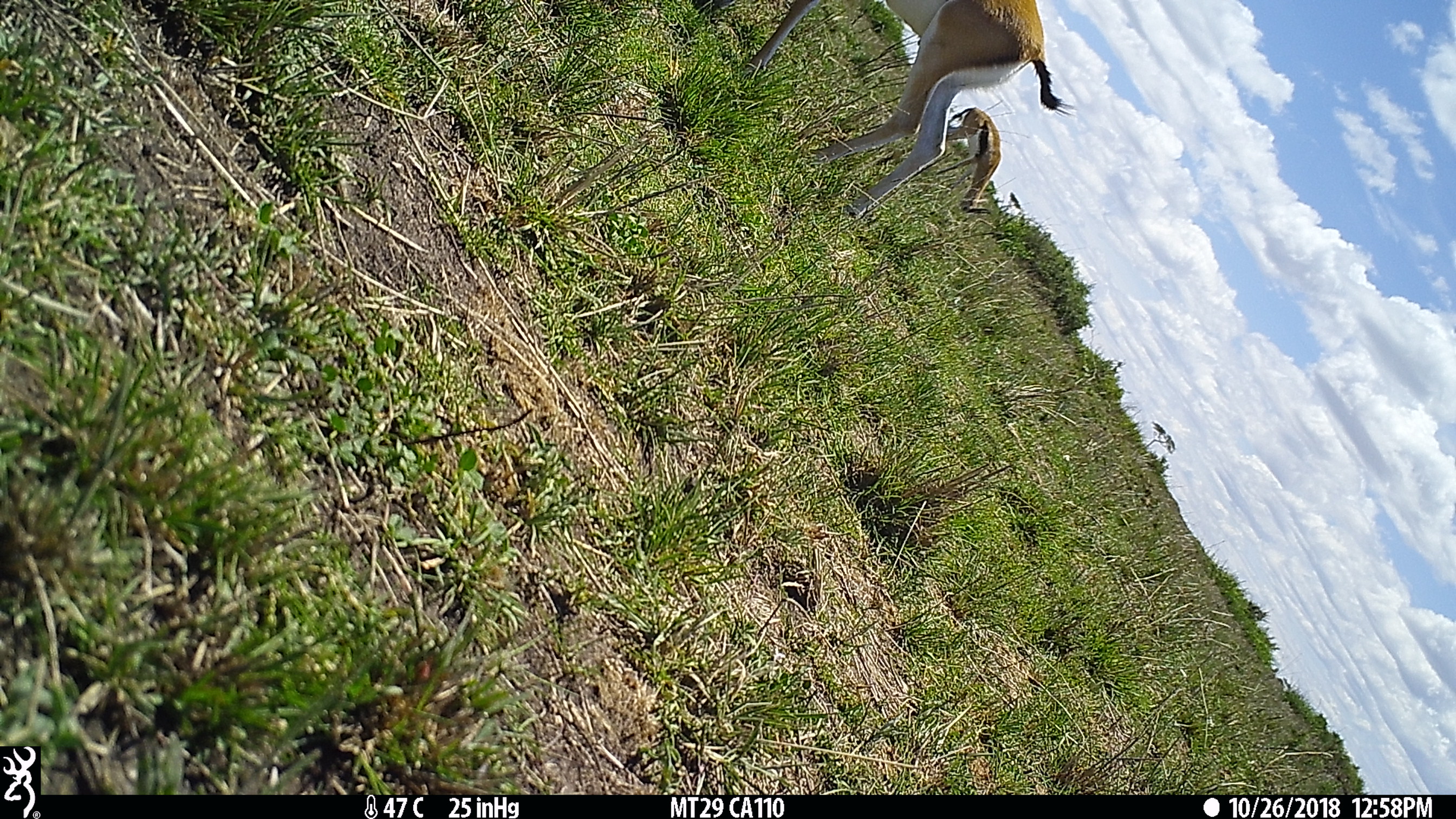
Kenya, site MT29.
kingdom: Animalia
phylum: Chordata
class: Mammalia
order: Artiodactyla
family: Bovidae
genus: Eudorcas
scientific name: Eudorcas thomsonii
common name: thomon's gazelle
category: gazelle thomsons